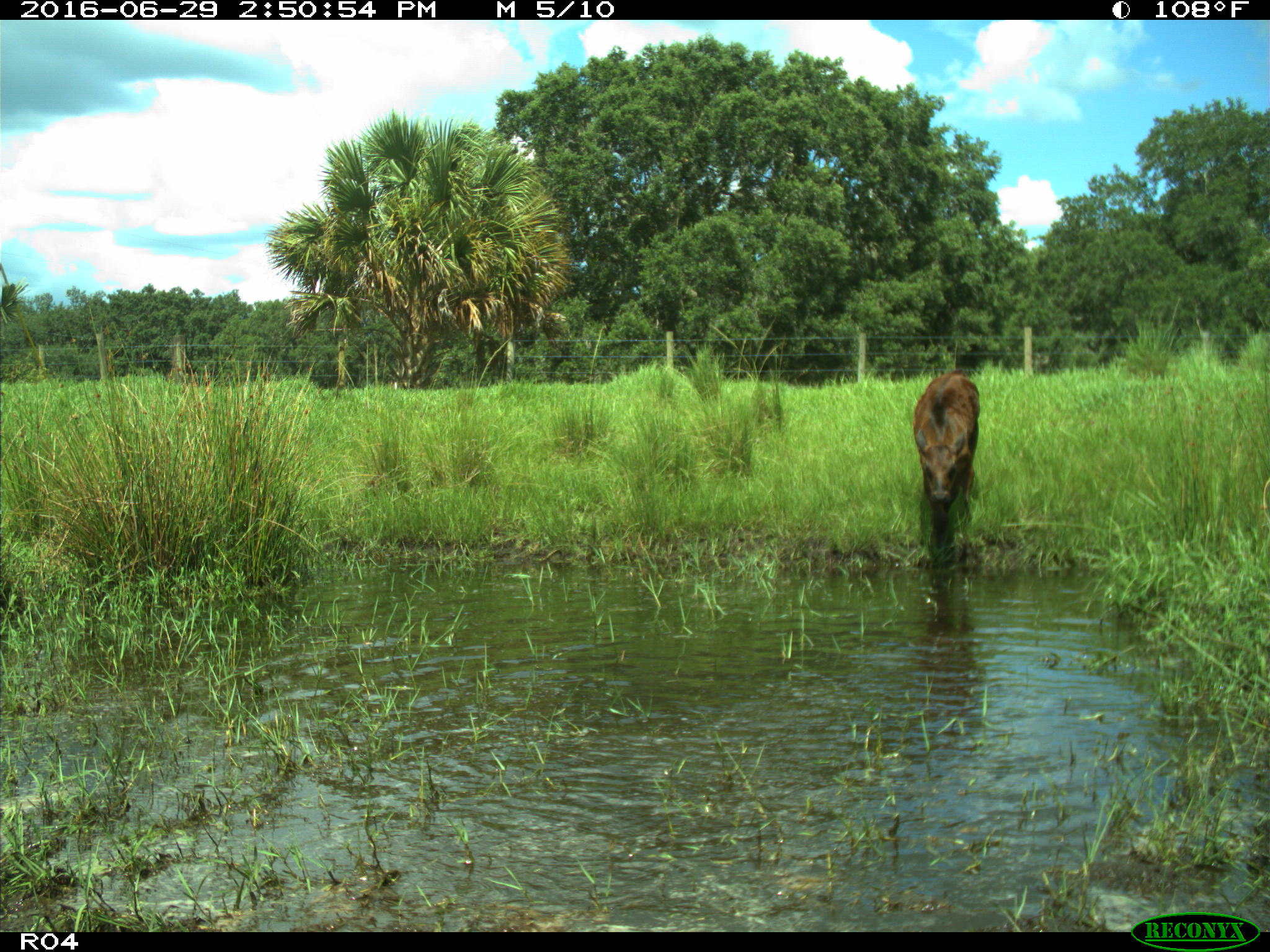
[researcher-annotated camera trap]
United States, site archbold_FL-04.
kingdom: Animalia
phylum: Chordata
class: Mammalia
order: Artiodactyla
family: Bovidae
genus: Bos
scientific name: Bos taurus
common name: domestic cow